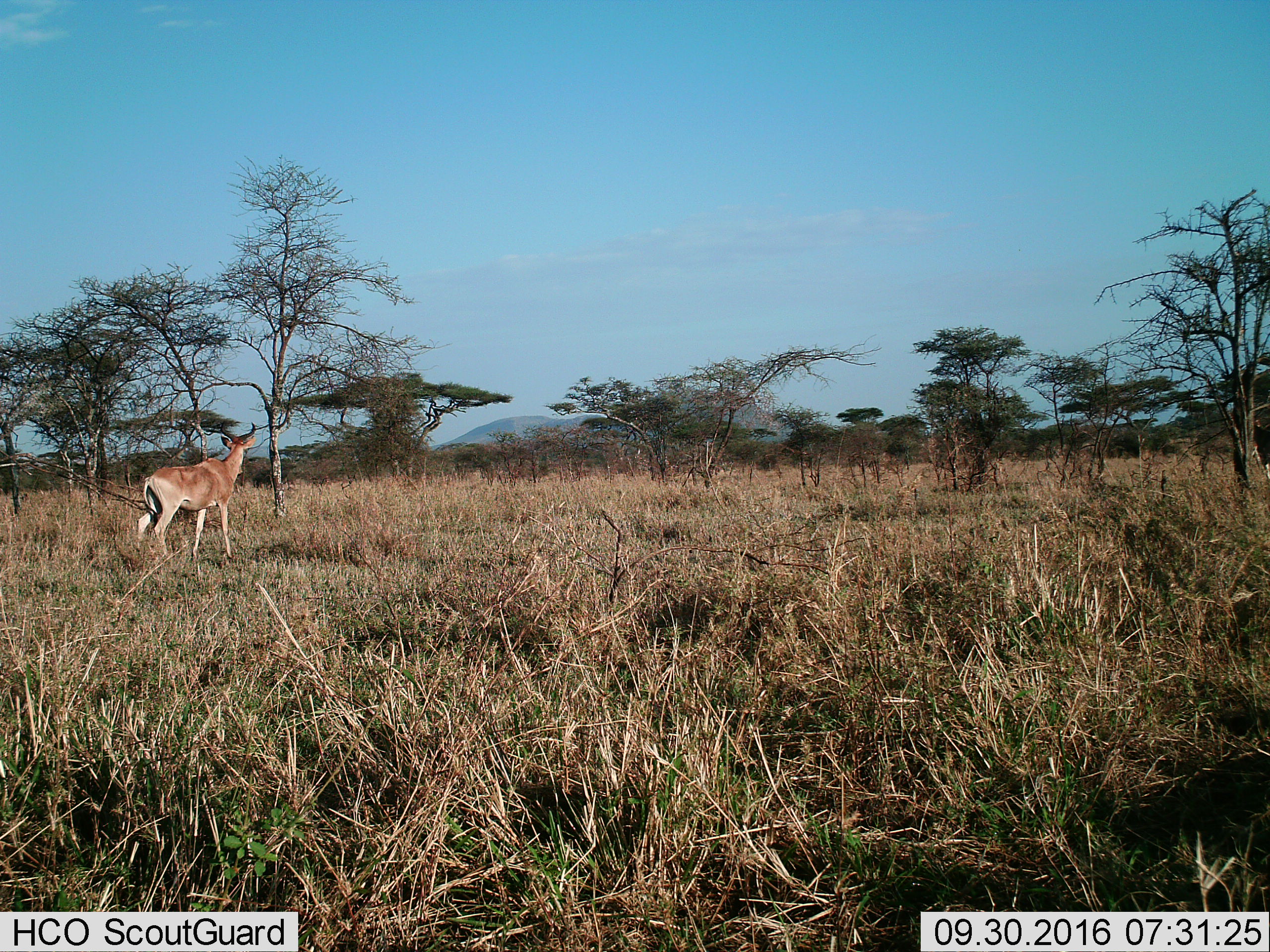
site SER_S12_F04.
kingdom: Animalia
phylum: Chordata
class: Mammalia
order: Artiodactyla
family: Bovidae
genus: Alcelaphus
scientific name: Alcelaphus buselaphus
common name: hartebeest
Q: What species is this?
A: Hartebeest (Alcelaphus buselaphus).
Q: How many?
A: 1.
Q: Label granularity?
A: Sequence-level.